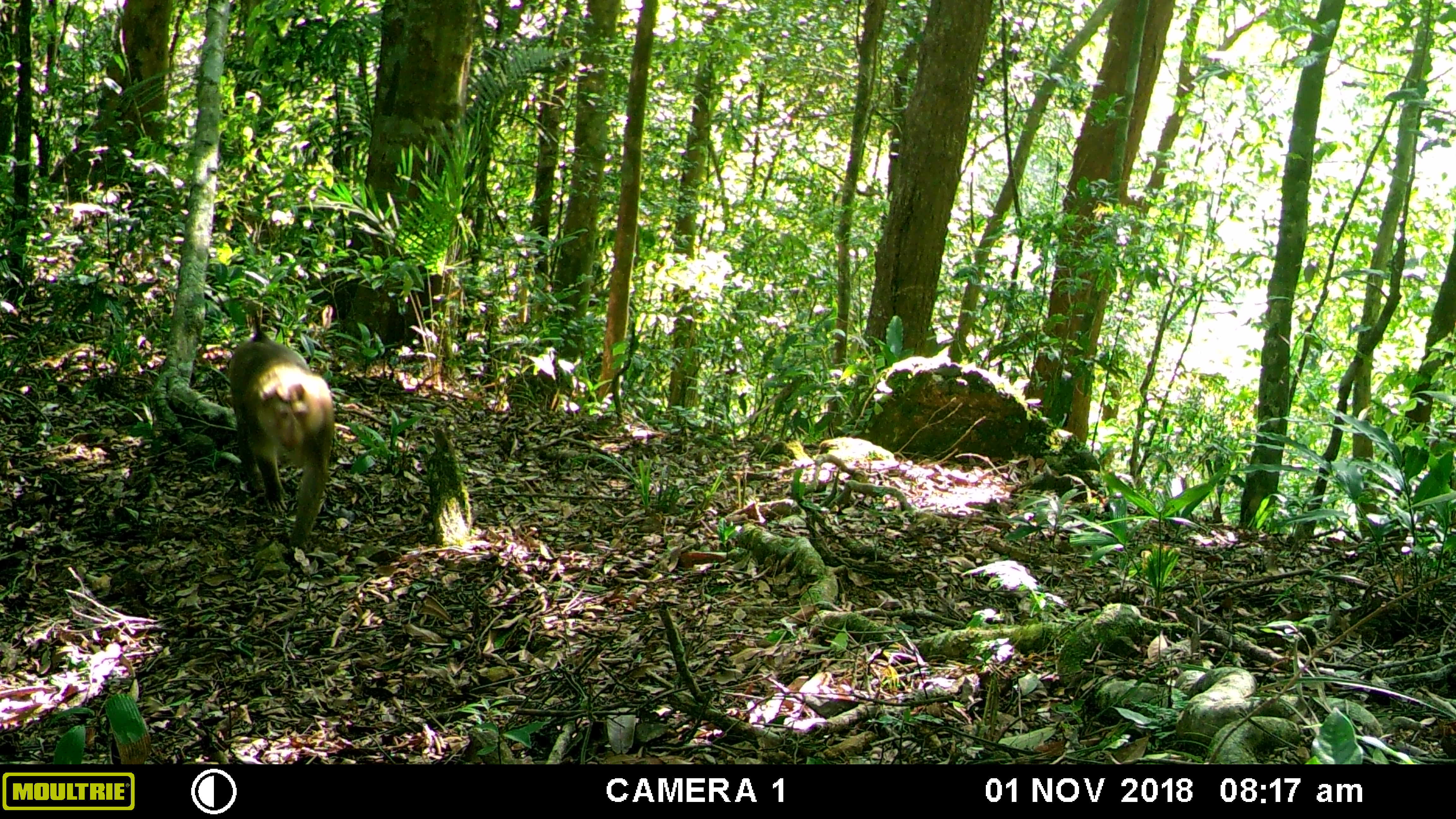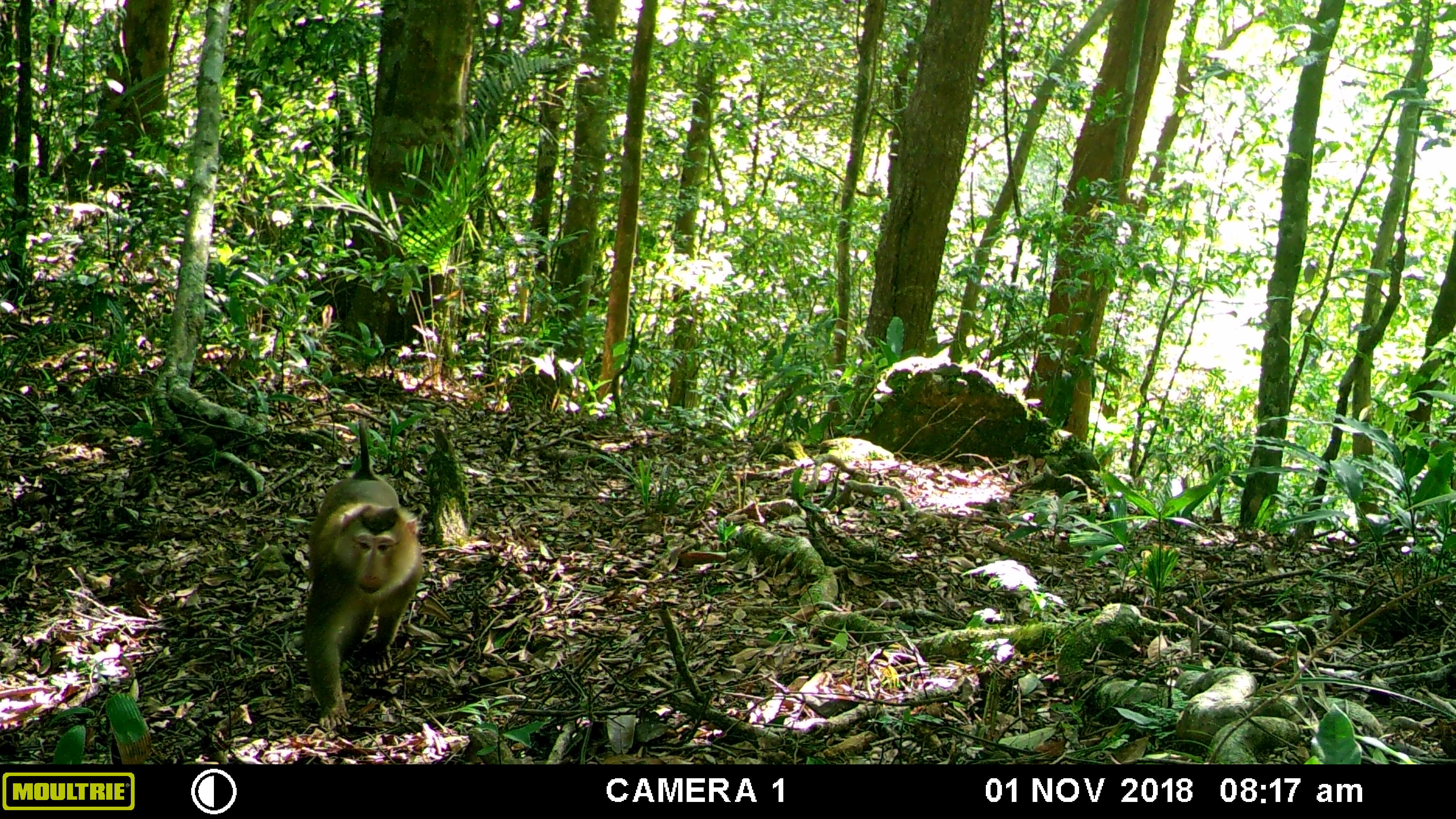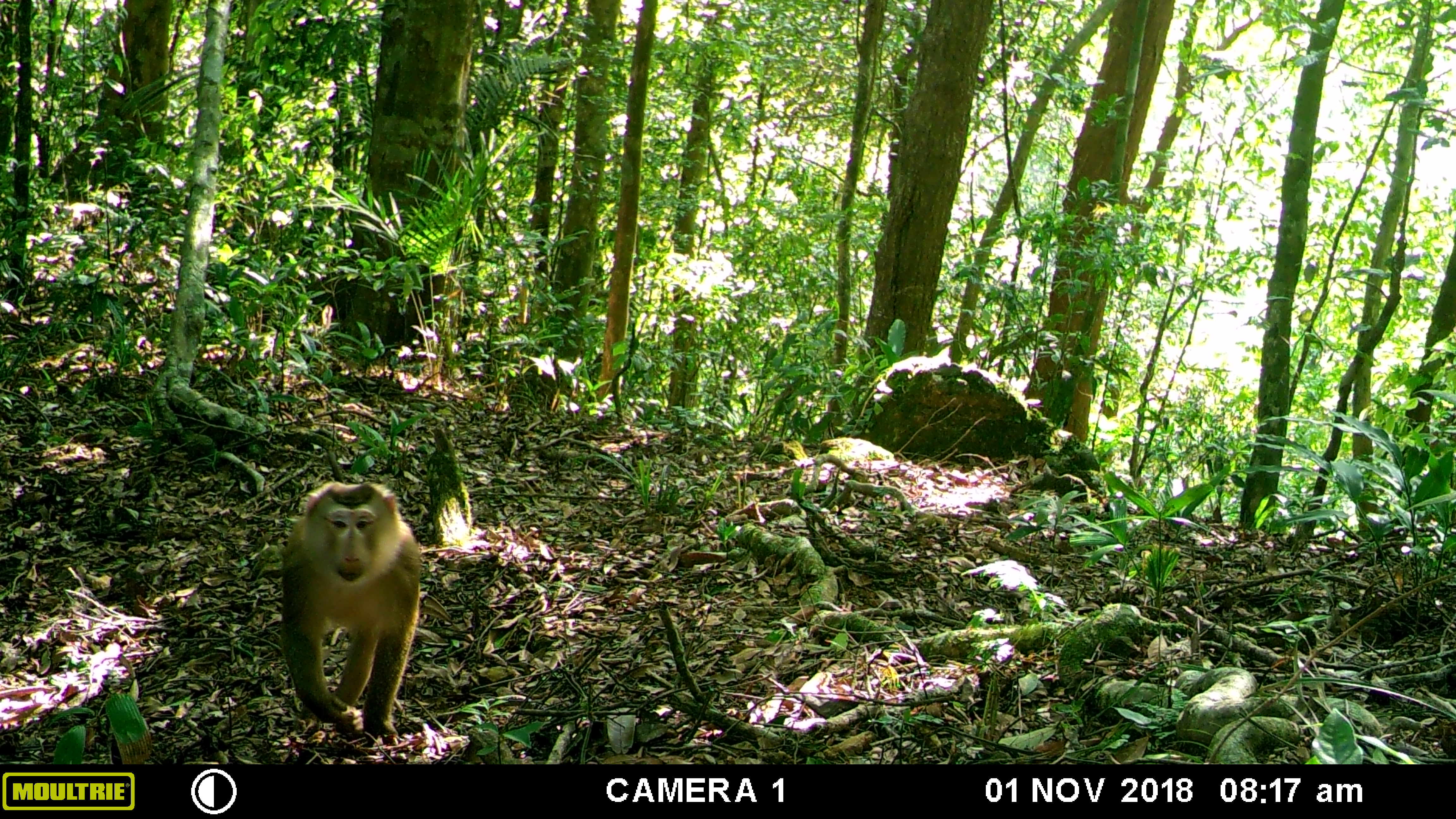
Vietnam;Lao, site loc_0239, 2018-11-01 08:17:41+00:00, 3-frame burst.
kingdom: Animalia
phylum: Chordata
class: Mammalia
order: Primates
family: Cercopithecidae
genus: Macaca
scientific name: Macaca nemestrina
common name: pig-tailed macaque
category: pig tailed macaque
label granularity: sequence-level